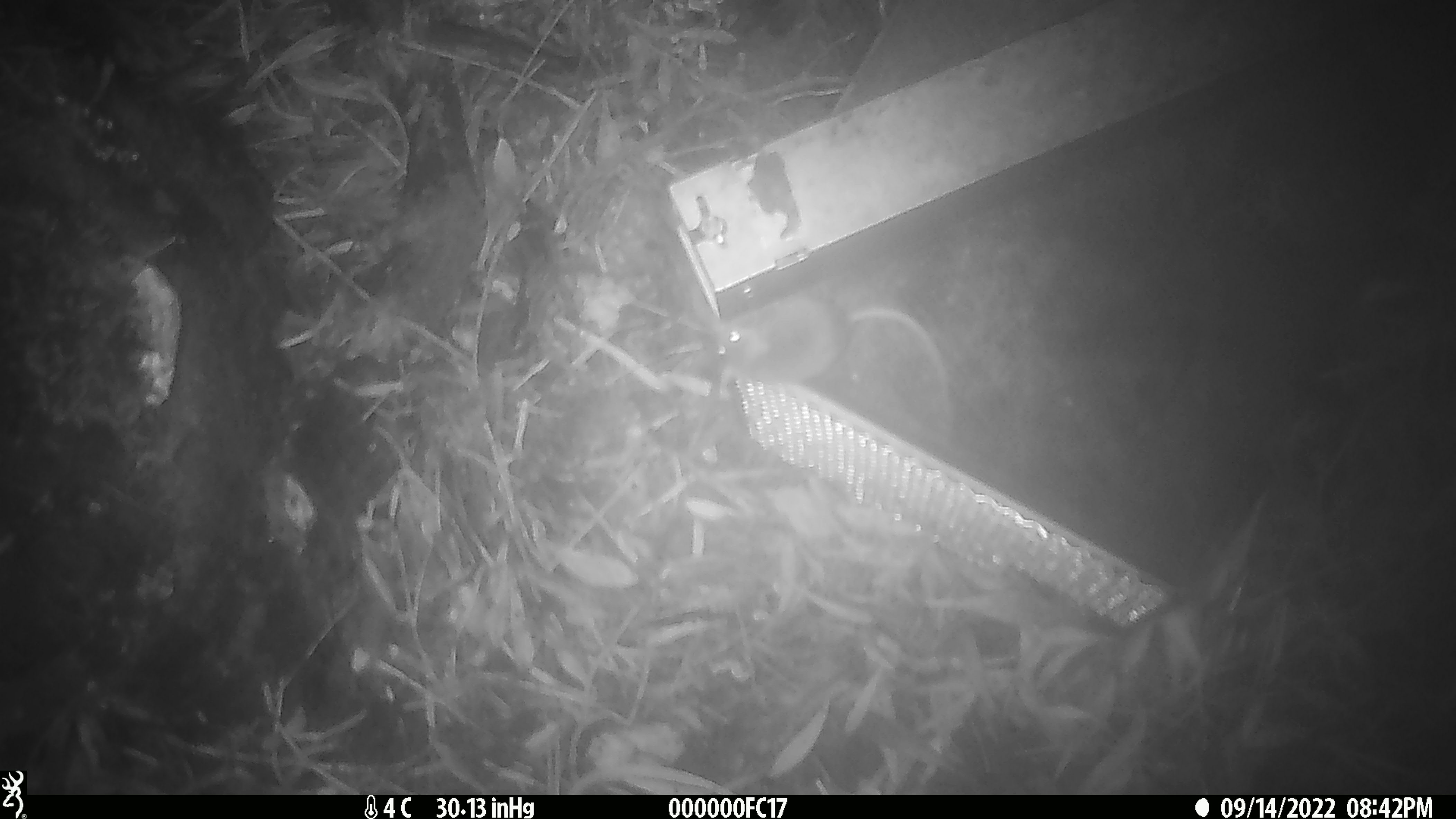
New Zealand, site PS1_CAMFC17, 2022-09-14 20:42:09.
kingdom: Animalia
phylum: Chordata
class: Mammalia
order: Rodentia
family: Muridae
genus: Mus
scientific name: Mus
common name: mouse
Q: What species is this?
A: Mouse (Mus).